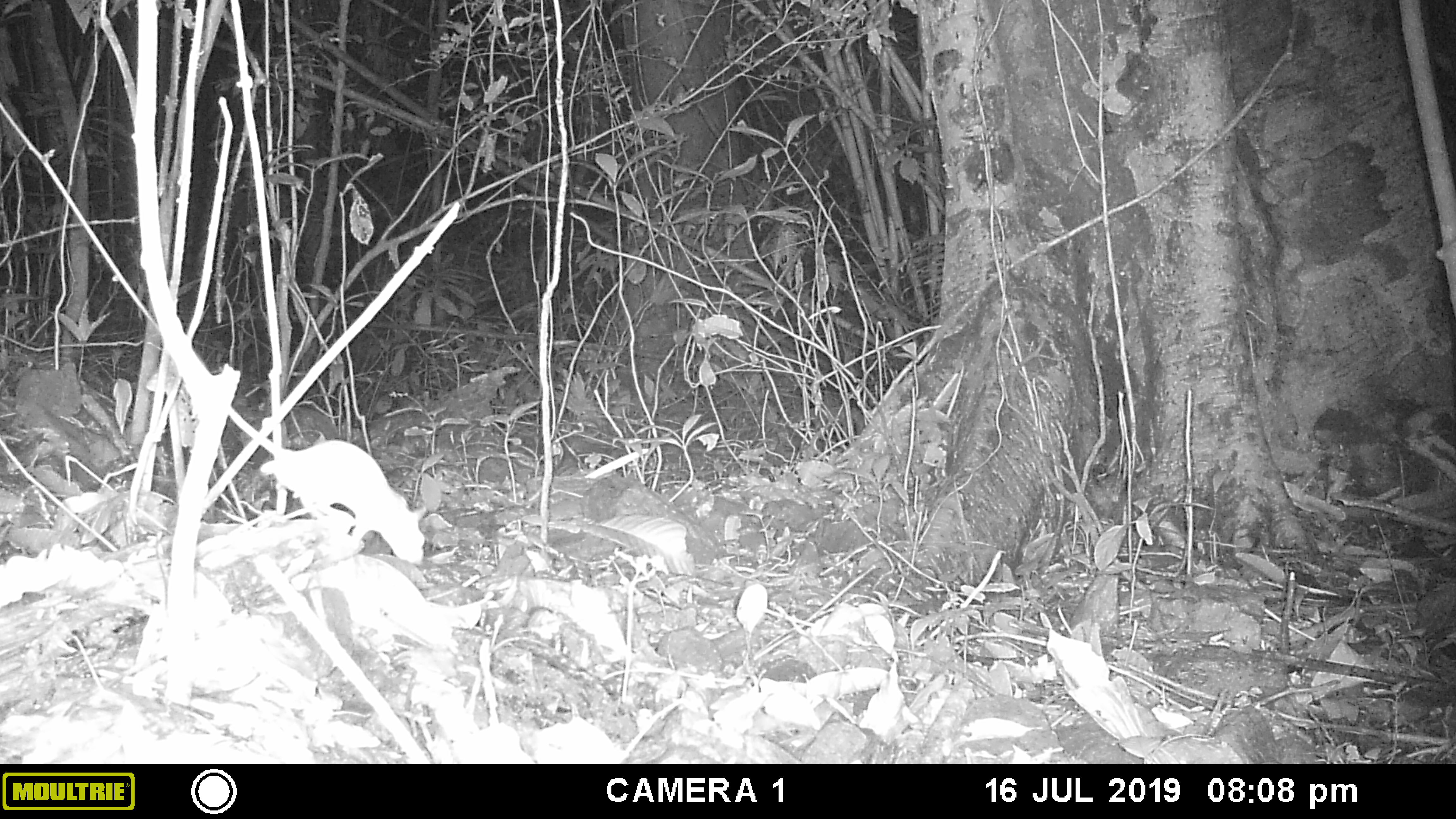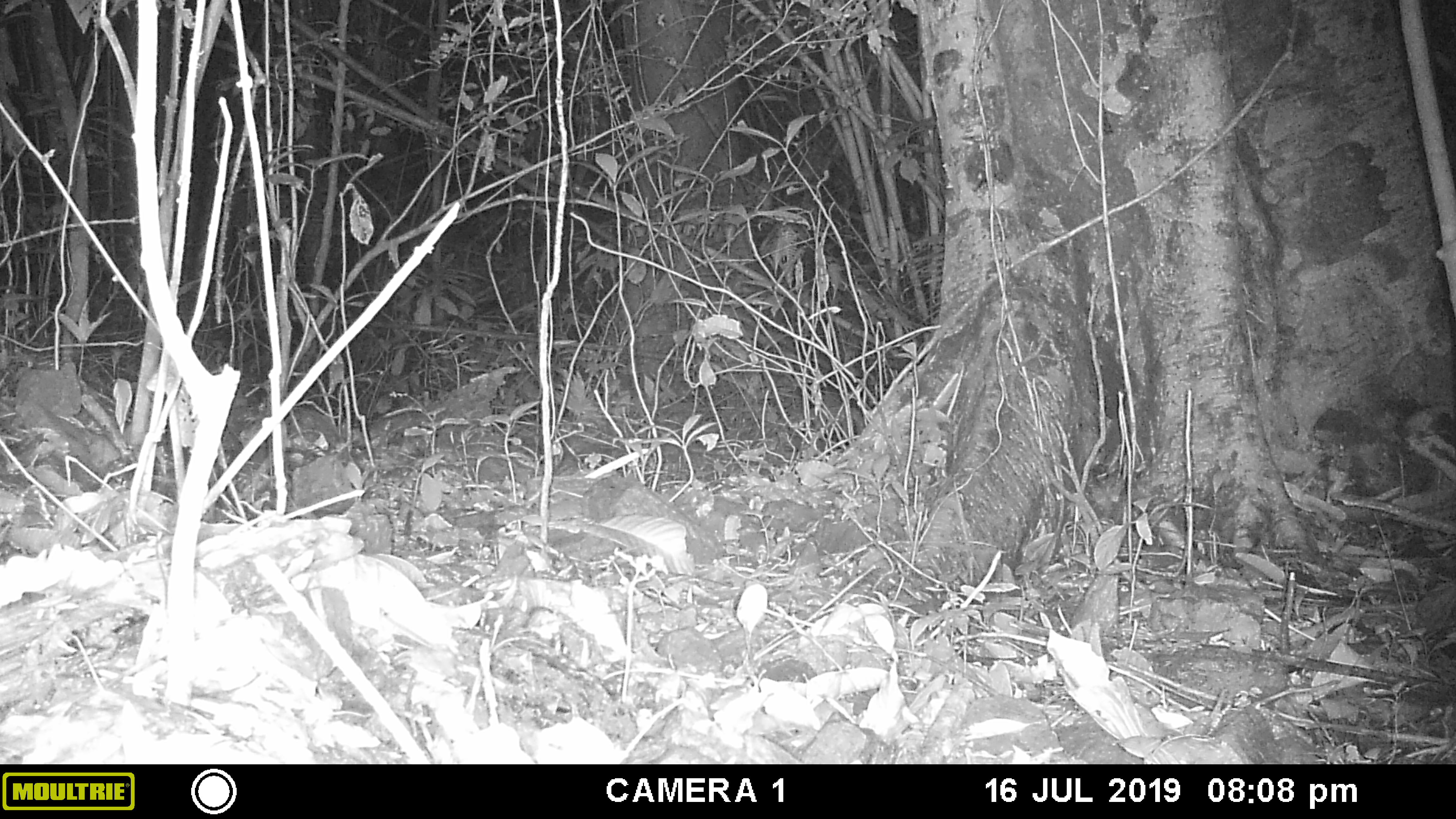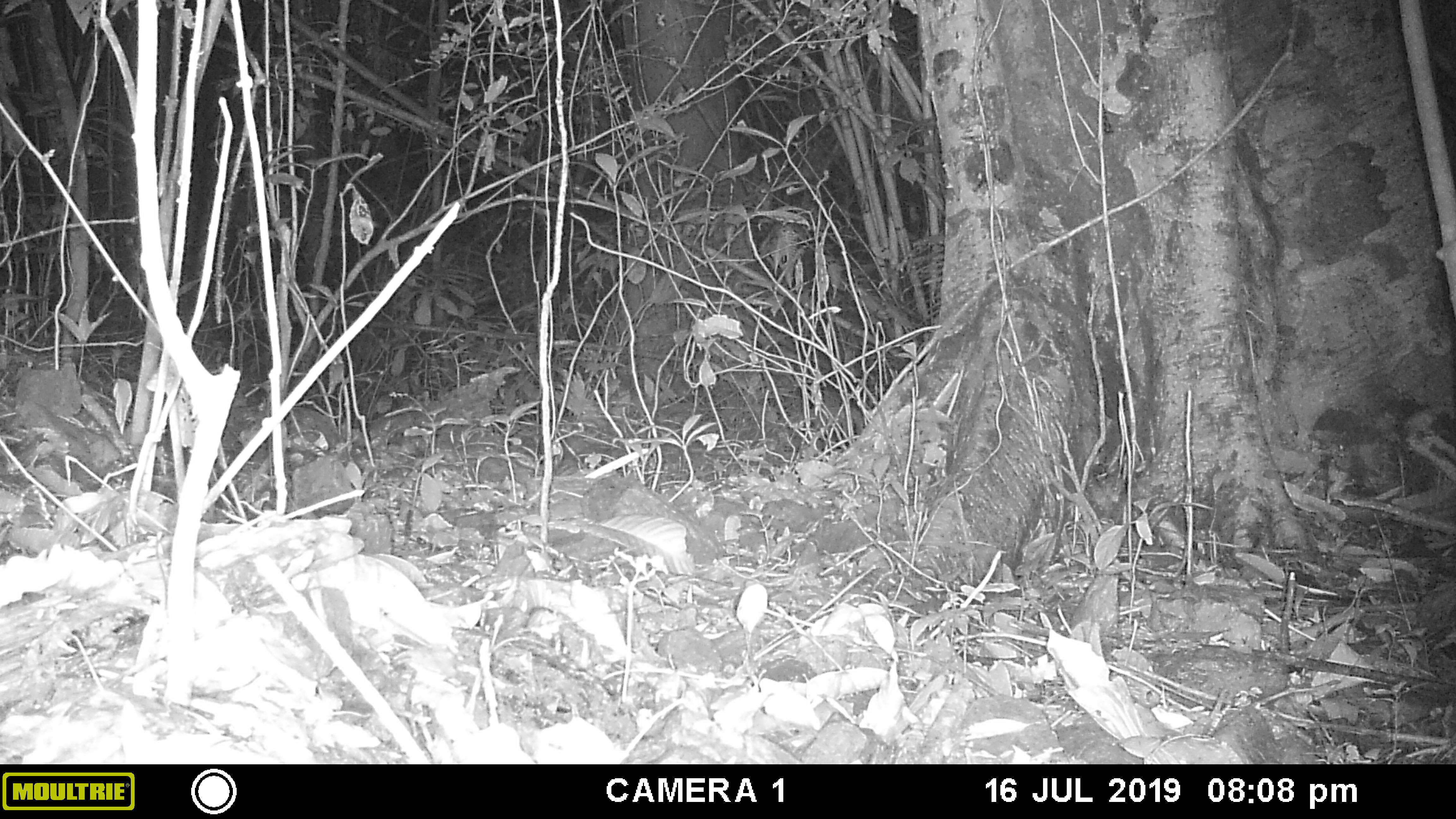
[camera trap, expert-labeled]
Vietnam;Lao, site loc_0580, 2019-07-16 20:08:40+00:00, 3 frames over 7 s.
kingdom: Animalia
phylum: Chordata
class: Mammalia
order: Rodentia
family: Muridae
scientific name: Muridae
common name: old-world mice and rats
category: unidentified murid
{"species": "unidentified murid (old-world mice and rats) (Muridae)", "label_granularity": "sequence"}